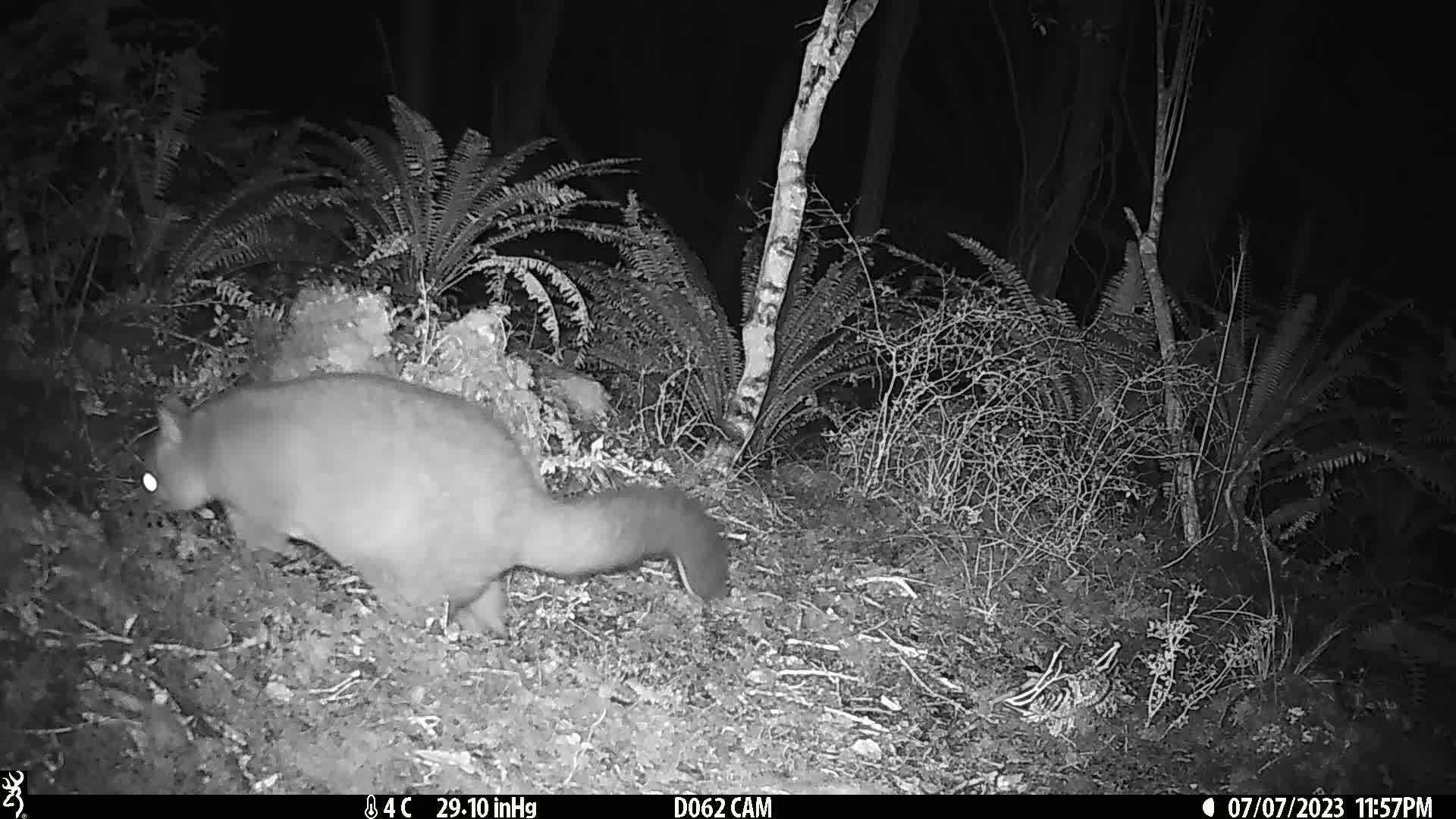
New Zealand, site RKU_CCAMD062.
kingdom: Animalia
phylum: Chordata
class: Mammalia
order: Diprotodontia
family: Phalangeridae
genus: Trichosurus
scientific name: Trichosurus vulpecula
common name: common brushtail possum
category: possum